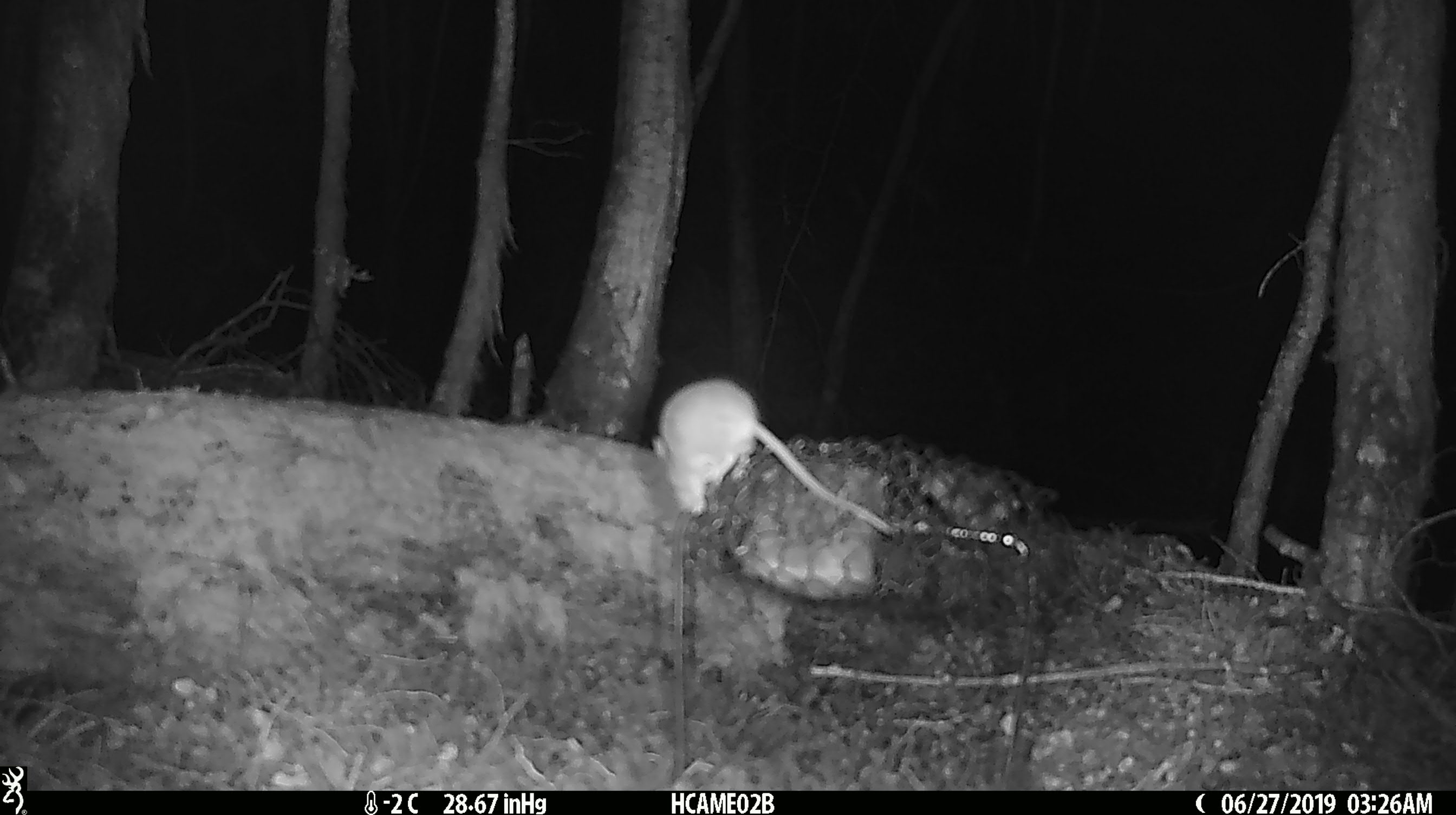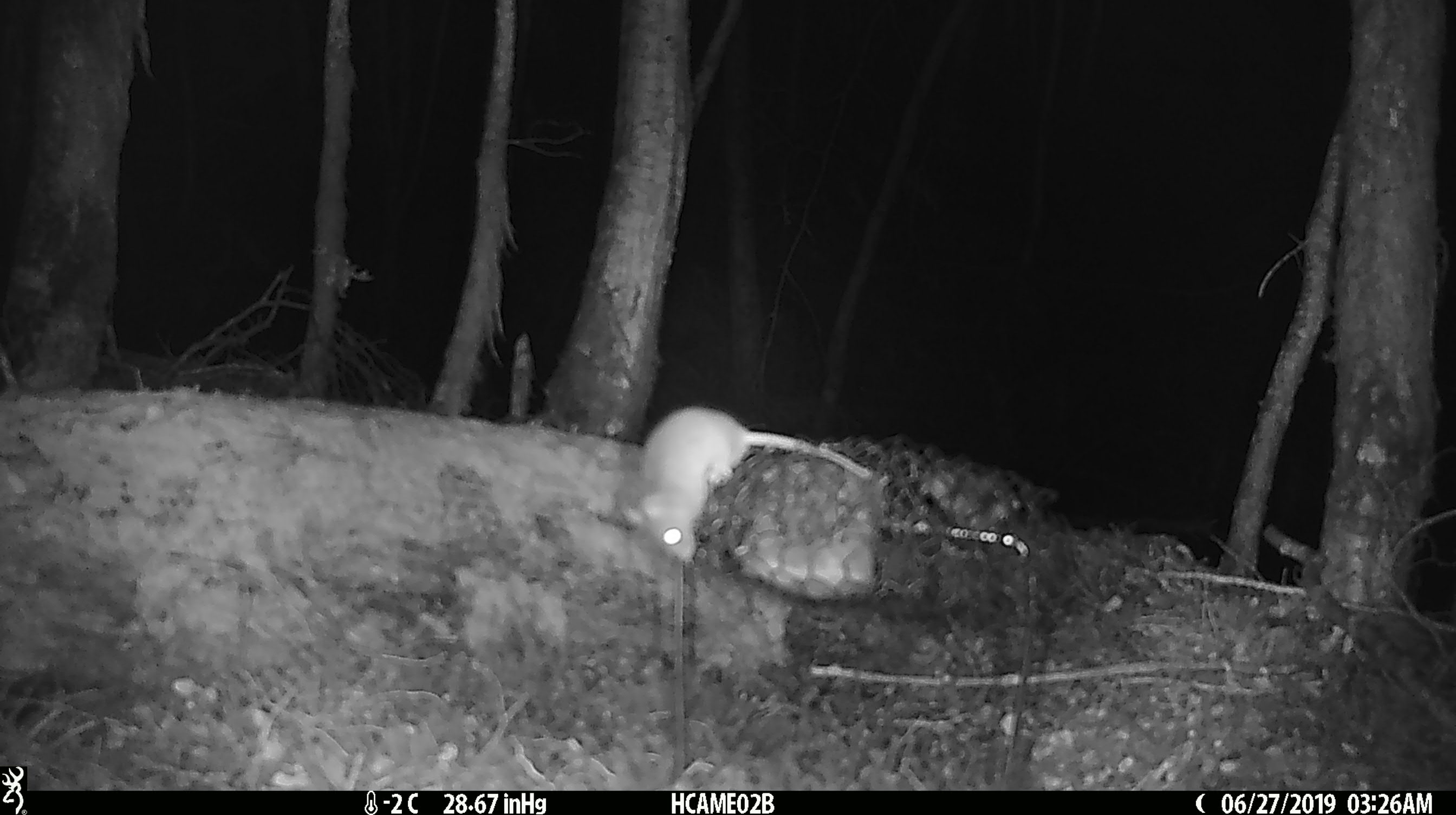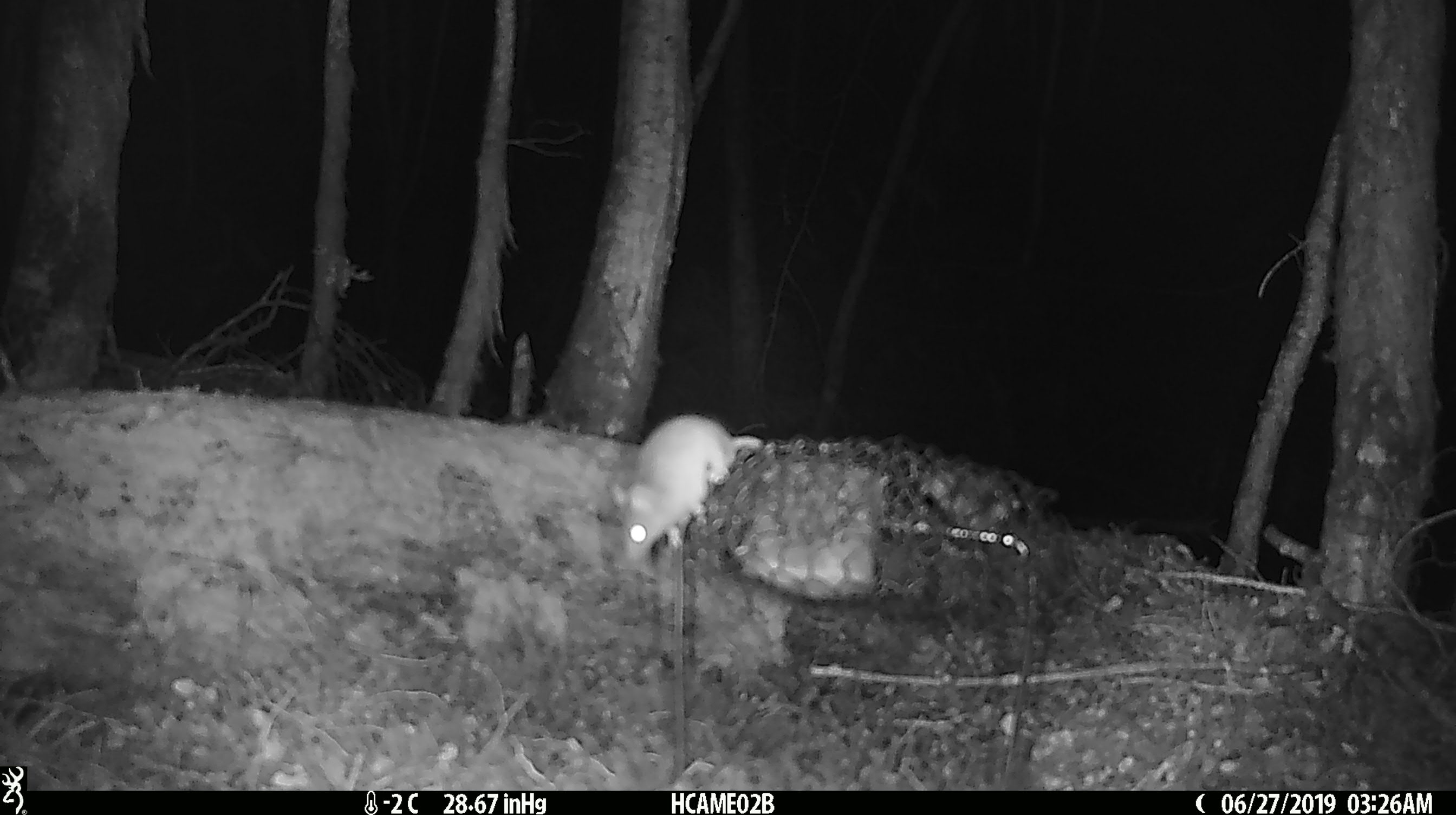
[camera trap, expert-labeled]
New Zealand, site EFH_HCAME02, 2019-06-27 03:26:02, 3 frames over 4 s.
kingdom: Animalia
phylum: Chordata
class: Mammalia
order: Rodentia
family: Muridae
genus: Mus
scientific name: Mus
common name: mouse